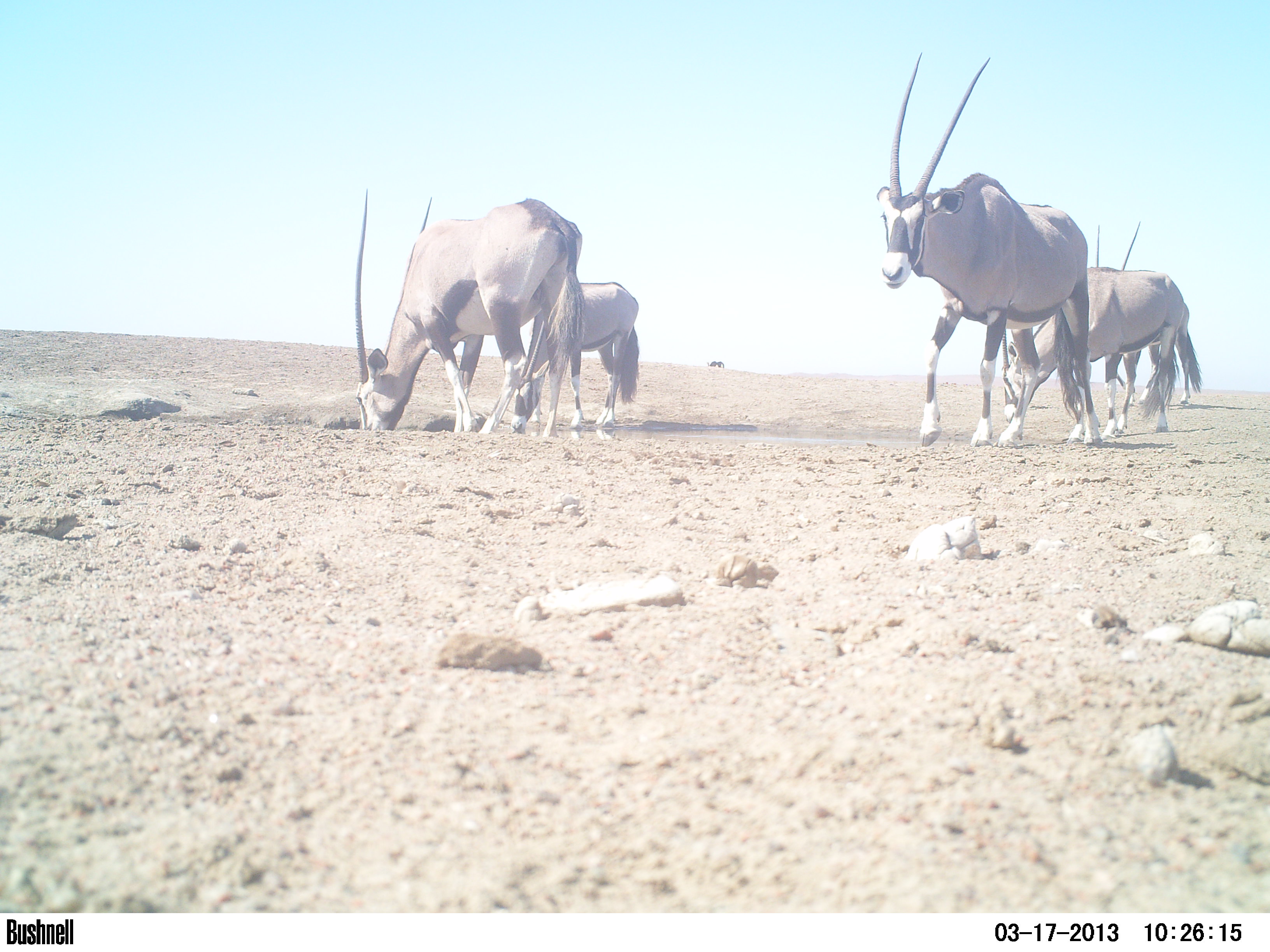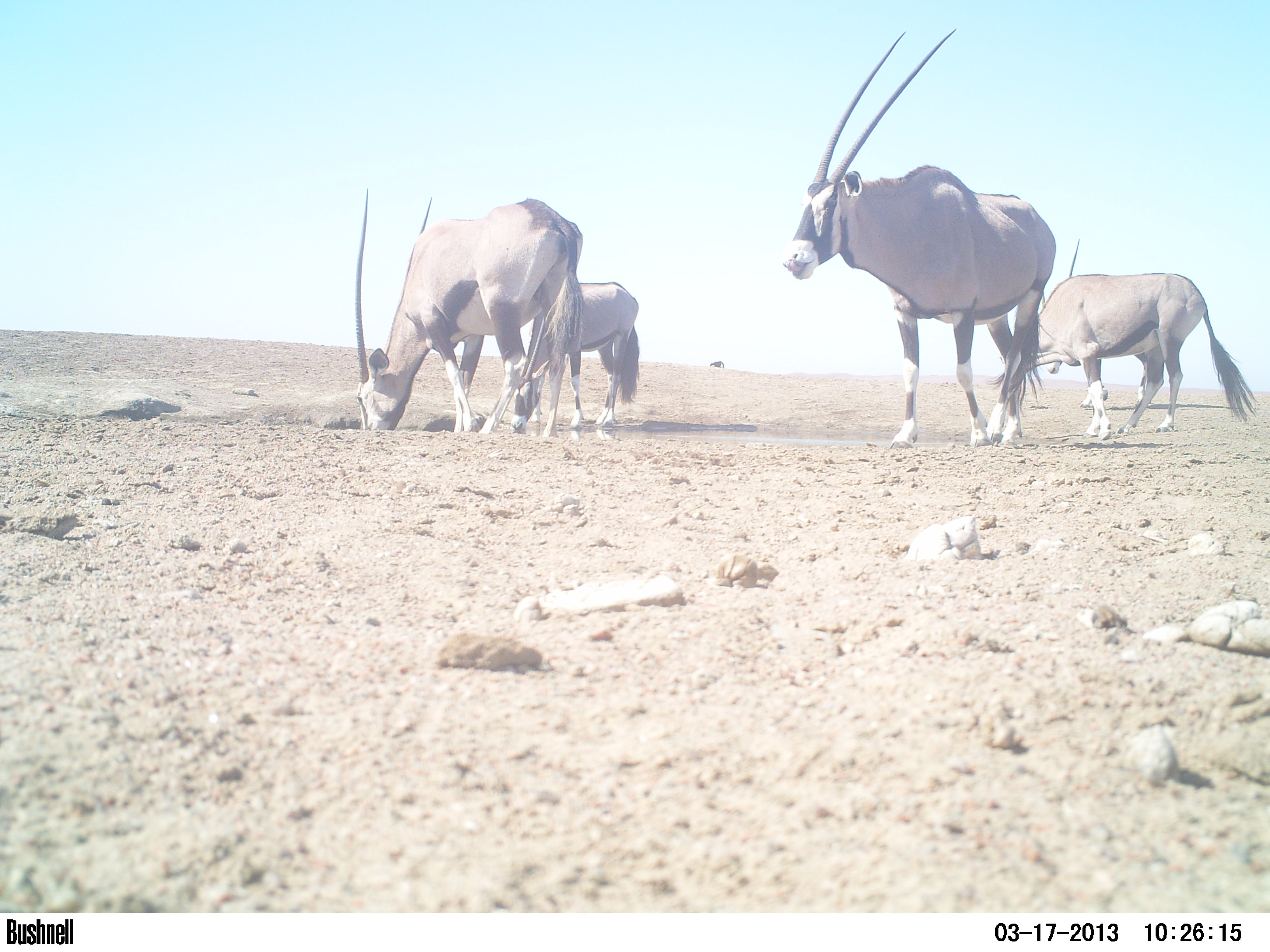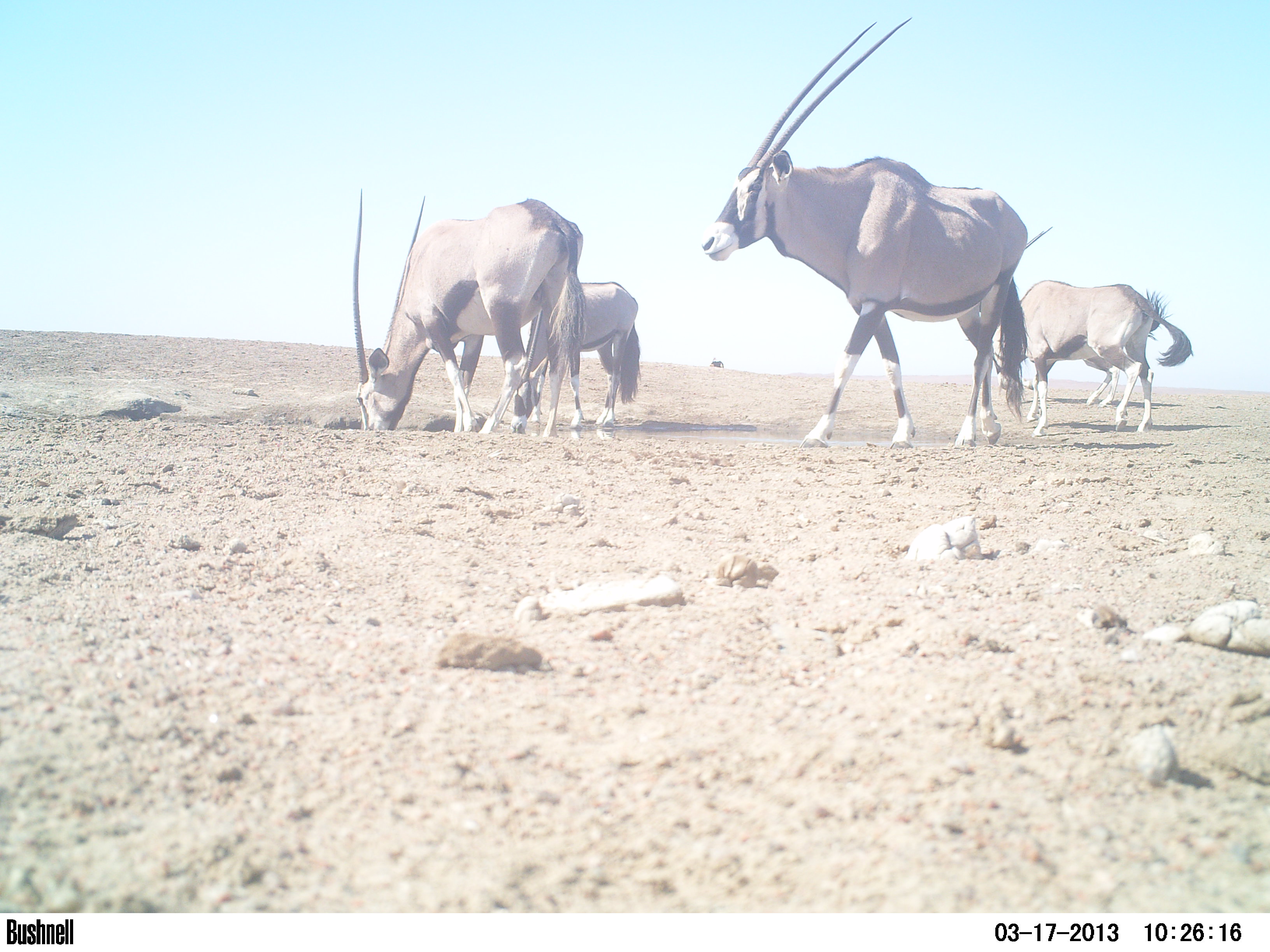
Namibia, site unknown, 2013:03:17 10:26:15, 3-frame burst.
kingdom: Animalia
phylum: Chordata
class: Mammalia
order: Artiodactyla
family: Bovidae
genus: Oryx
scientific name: Oryx gazella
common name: gemsbok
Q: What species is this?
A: Oryx gazella (gemsbok).